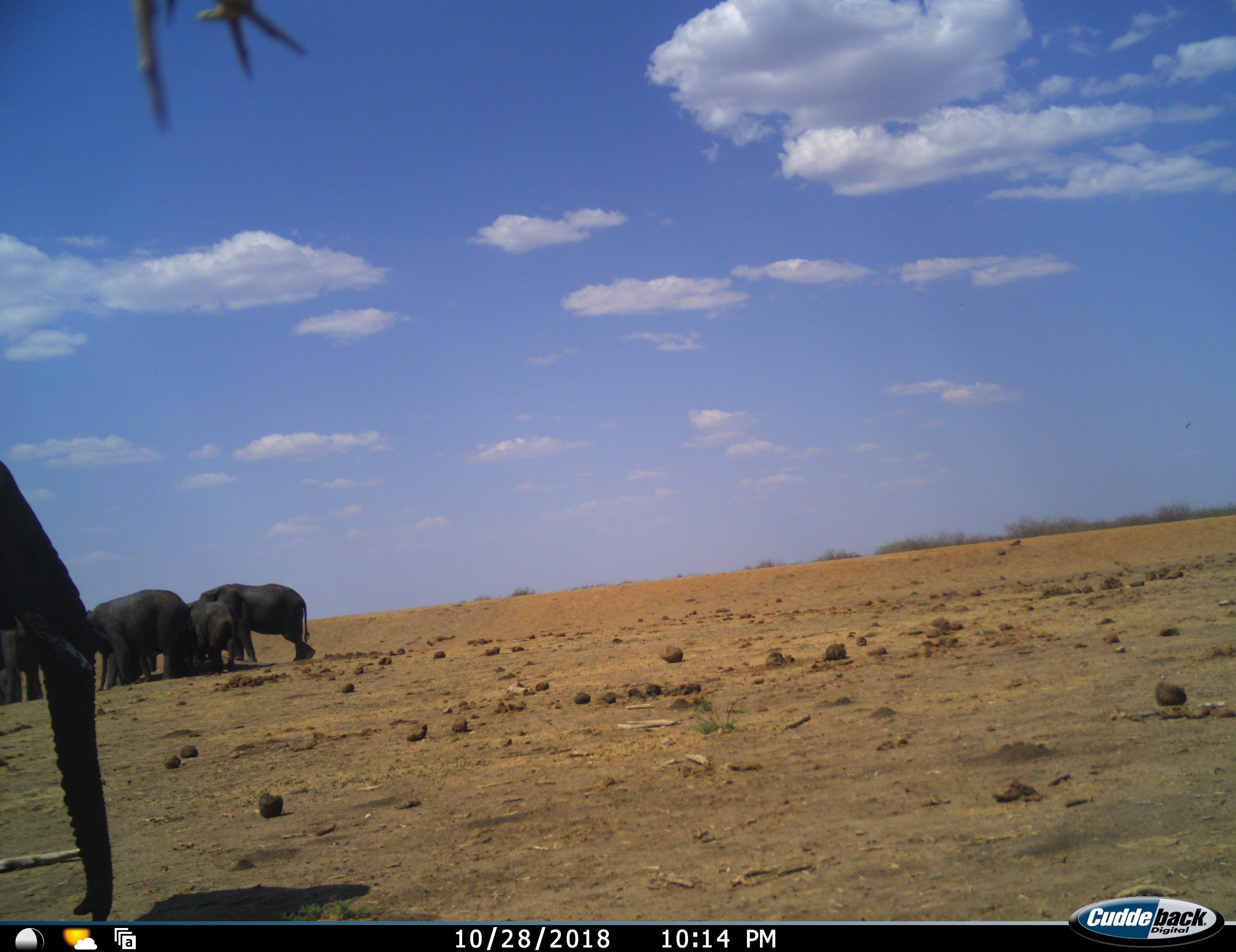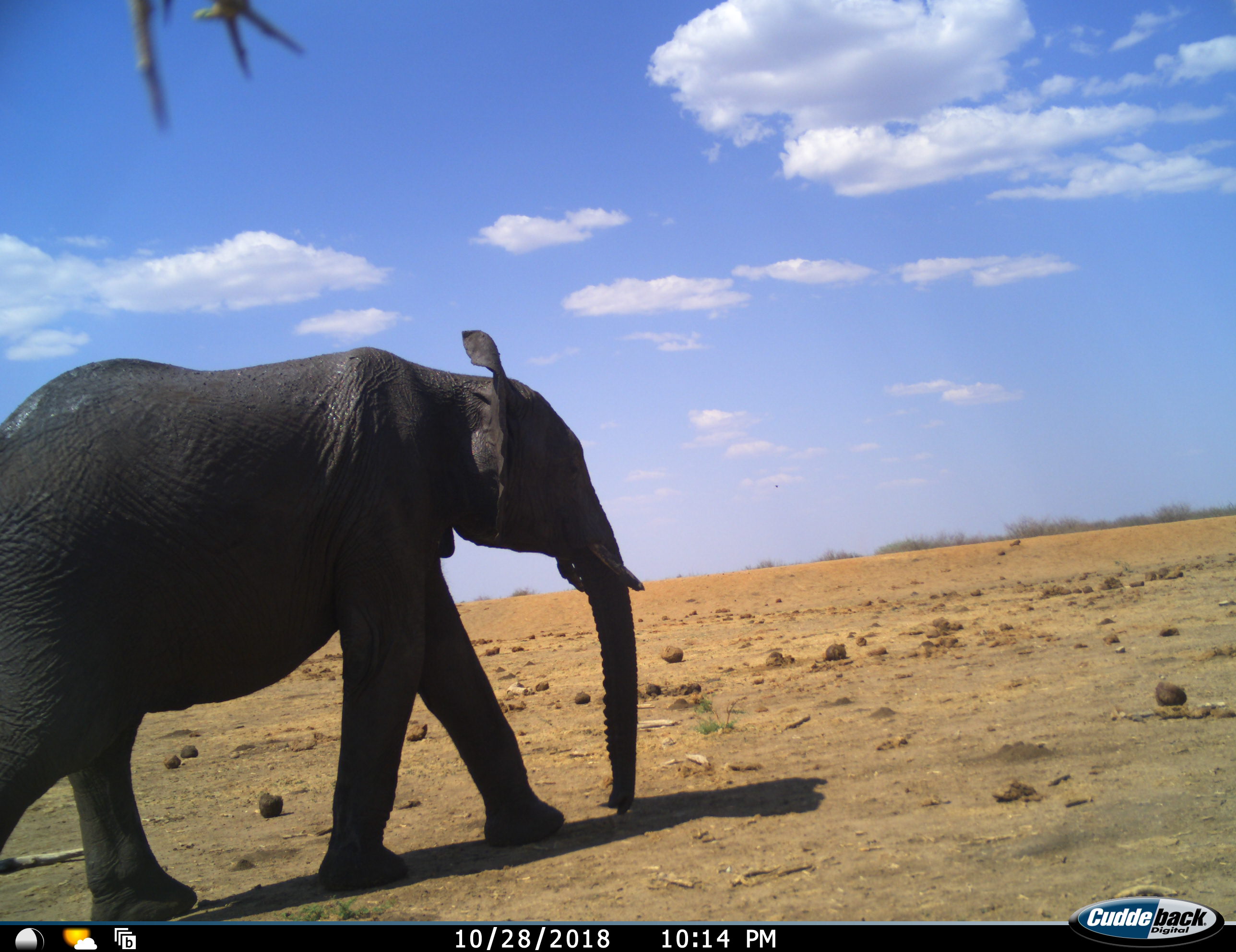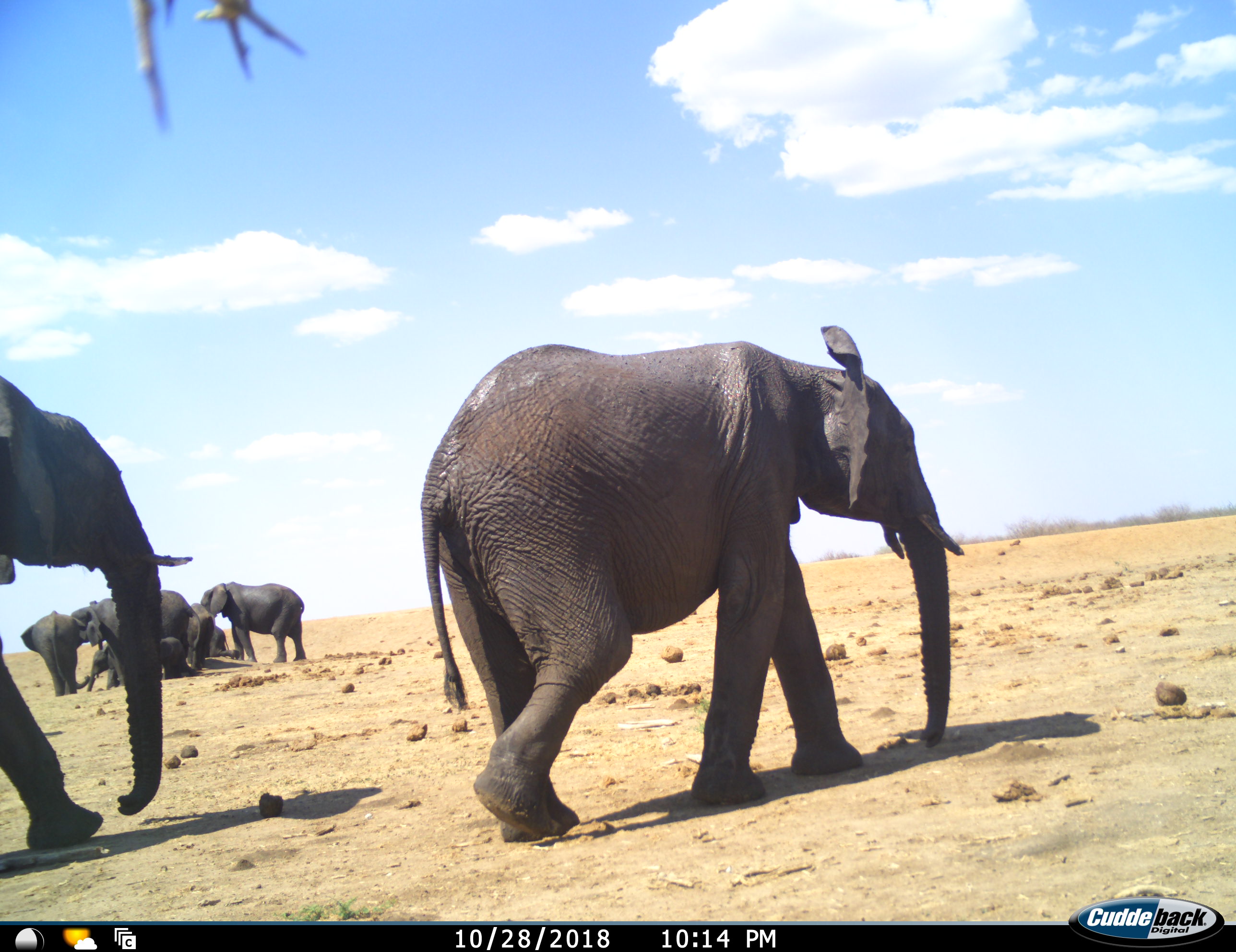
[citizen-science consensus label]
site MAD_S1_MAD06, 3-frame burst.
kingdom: Animalia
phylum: Chordata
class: Mammalia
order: Proboscidea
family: Elephantidae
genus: Loxodonta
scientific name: Loxodonta africana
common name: african bush elephant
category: elephant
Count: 8.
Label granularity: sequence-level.